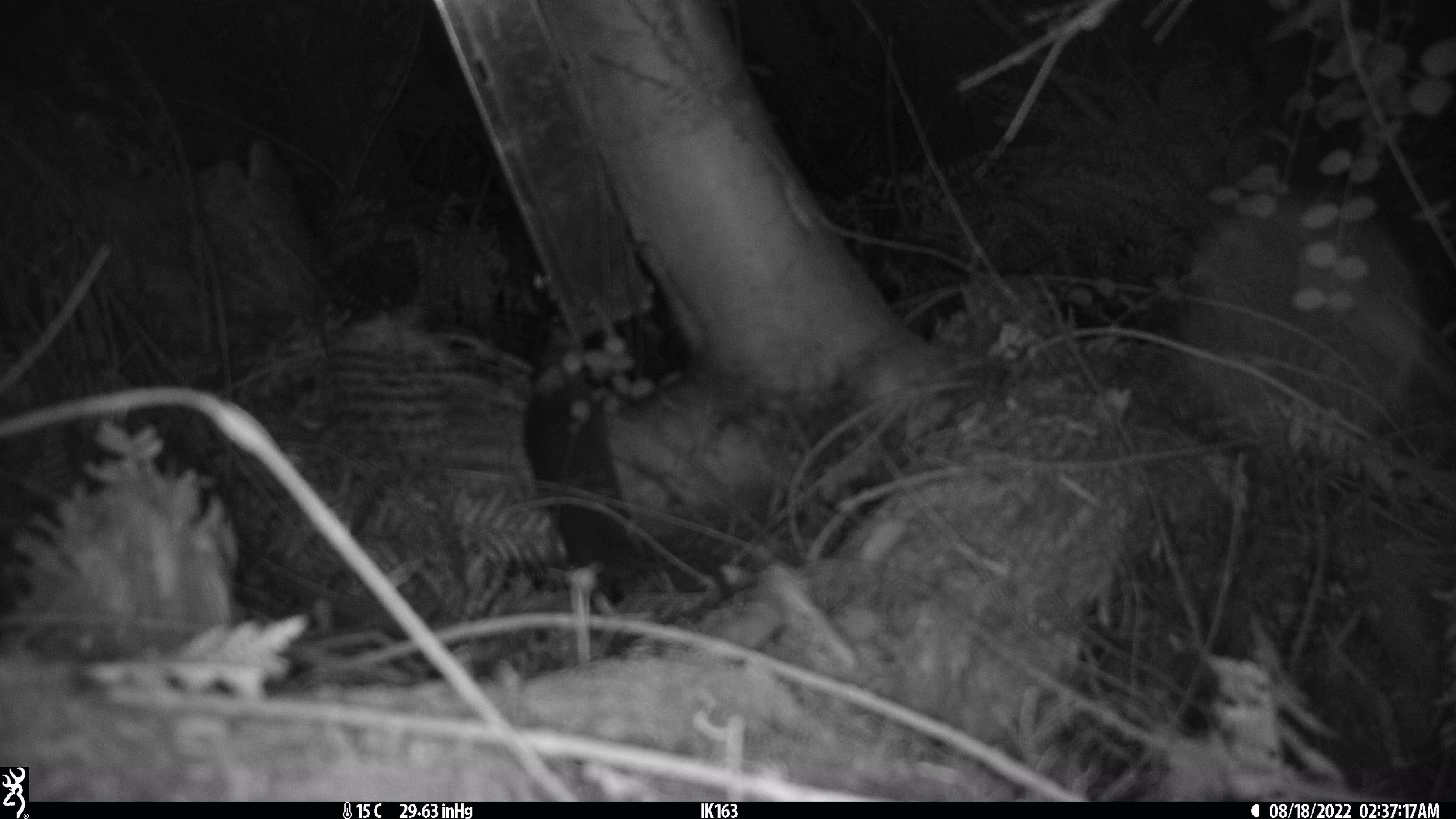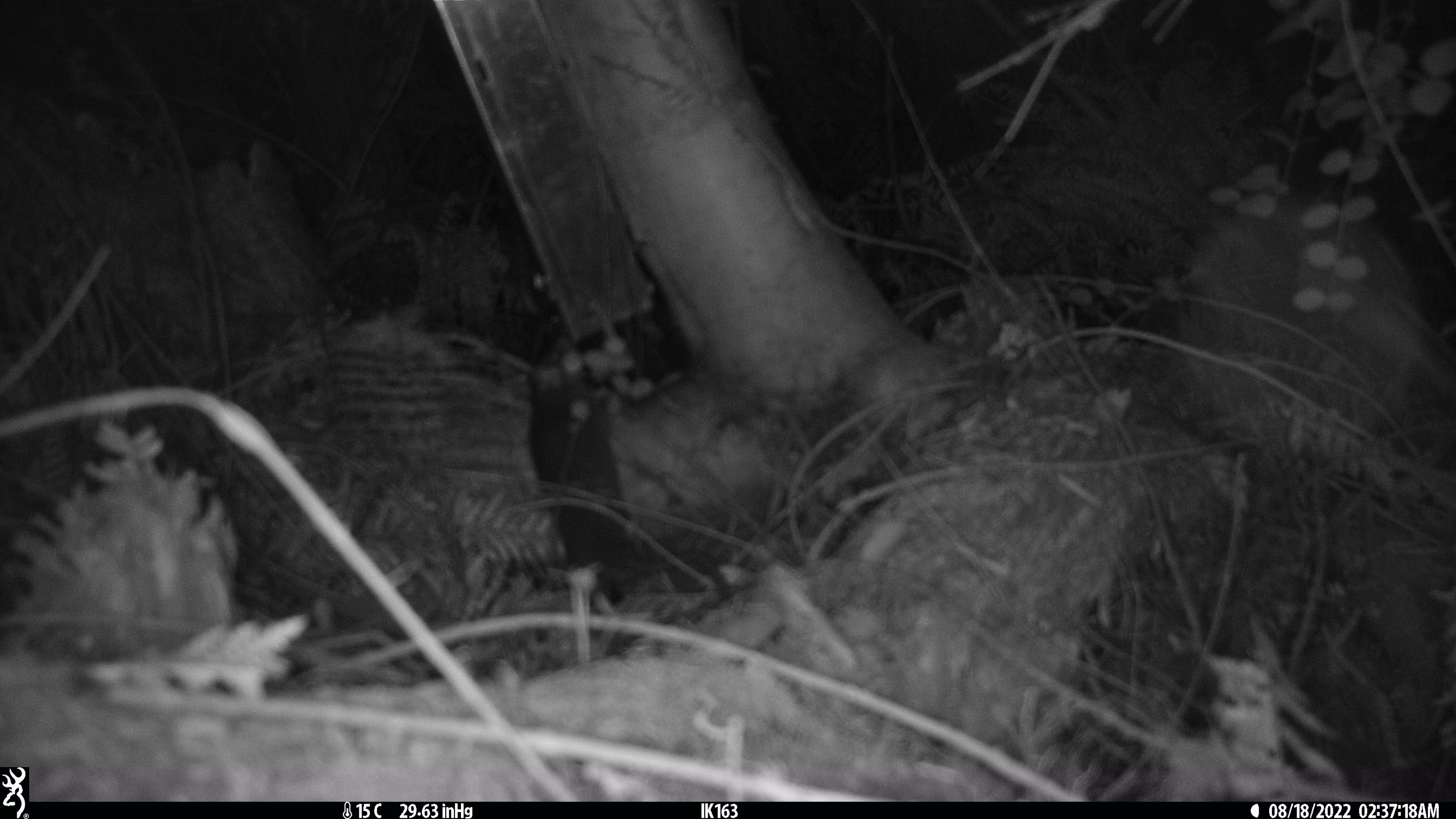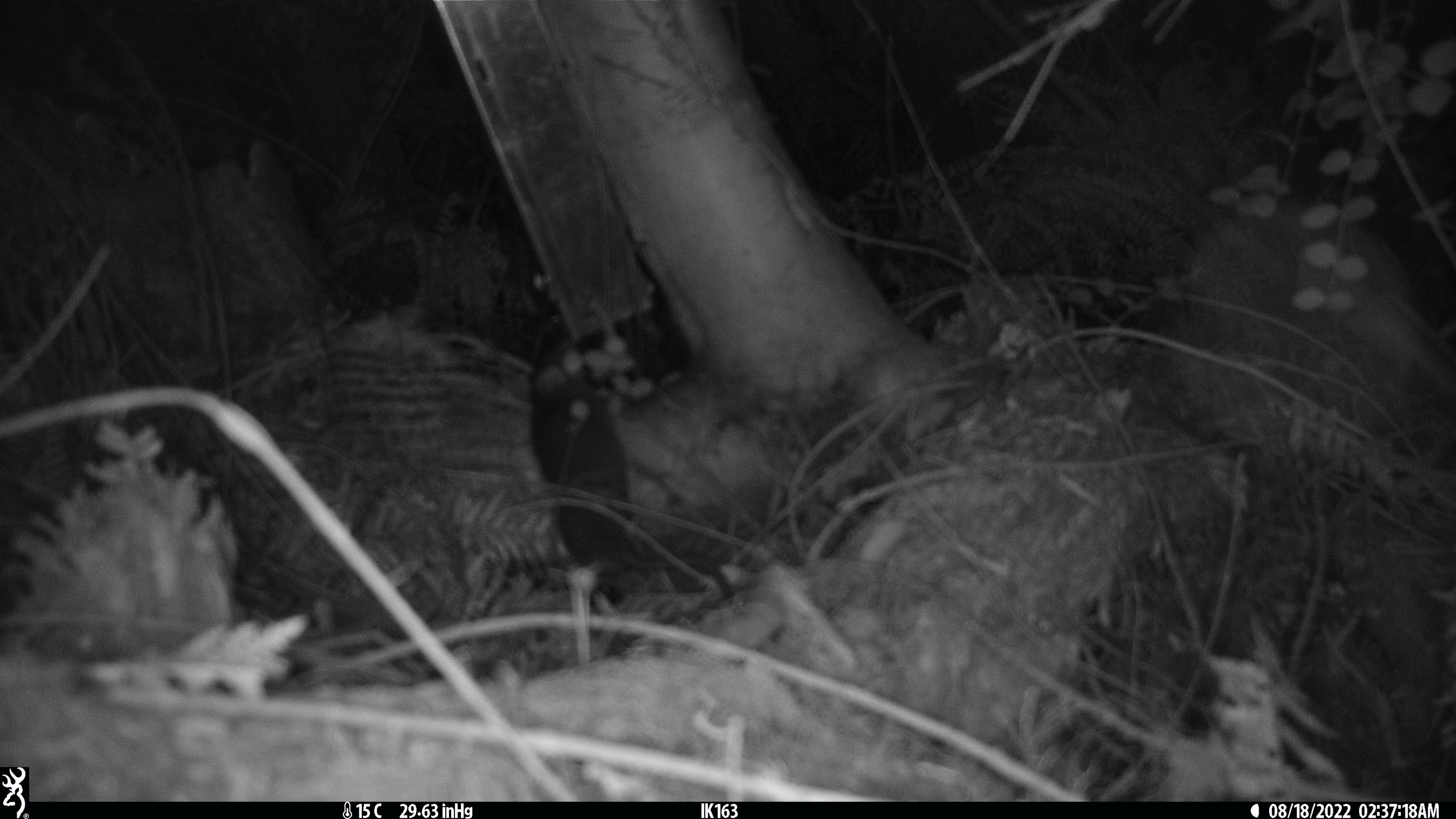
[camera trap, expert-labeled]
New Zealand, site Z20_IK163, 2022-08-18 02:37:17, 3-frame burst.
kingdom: Animalia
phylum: Chordata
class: Mammalia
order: Rodentia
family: Muridae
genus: Rattus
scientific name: Rattus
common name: rat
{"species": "rat (Rattus)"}